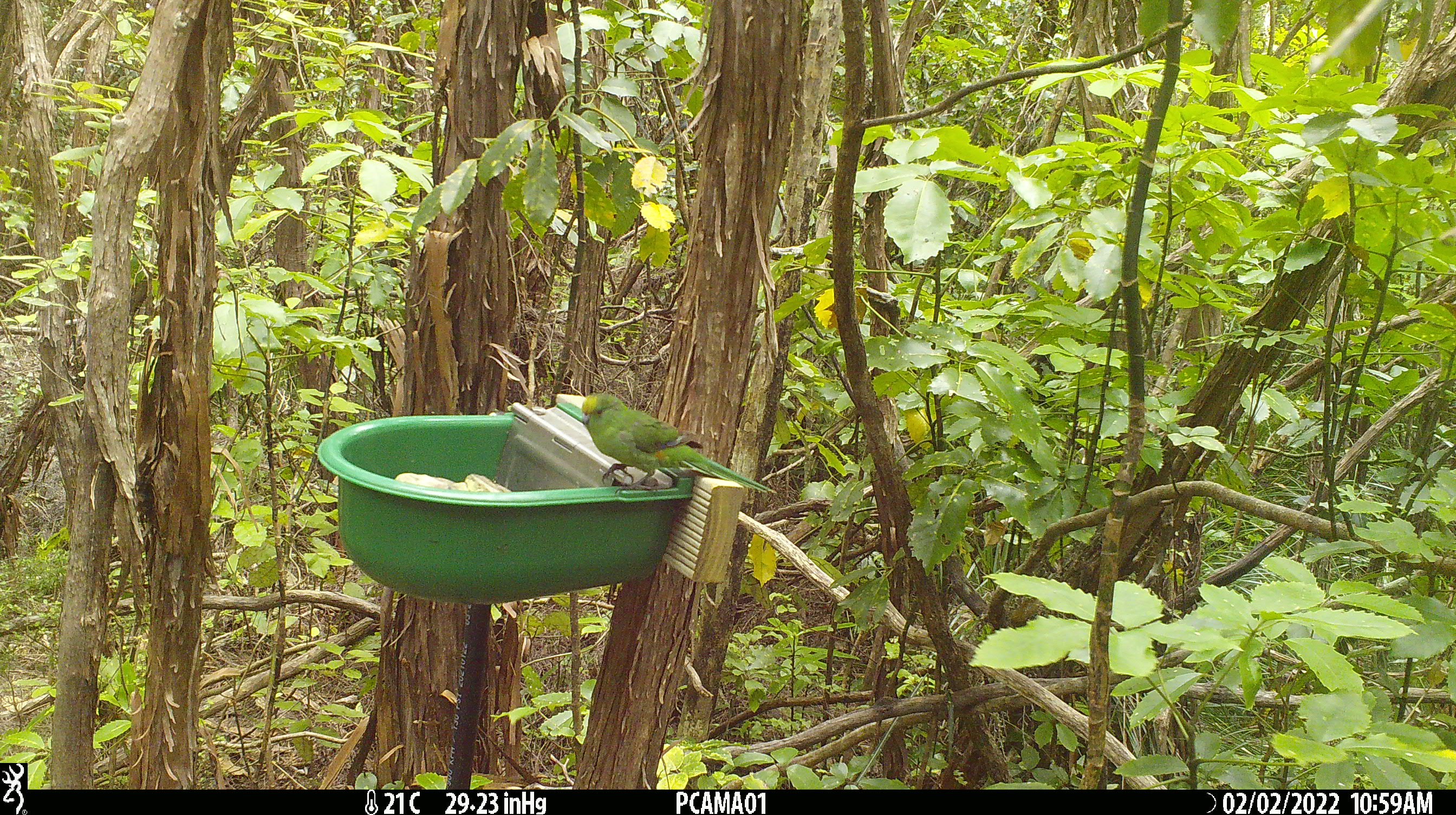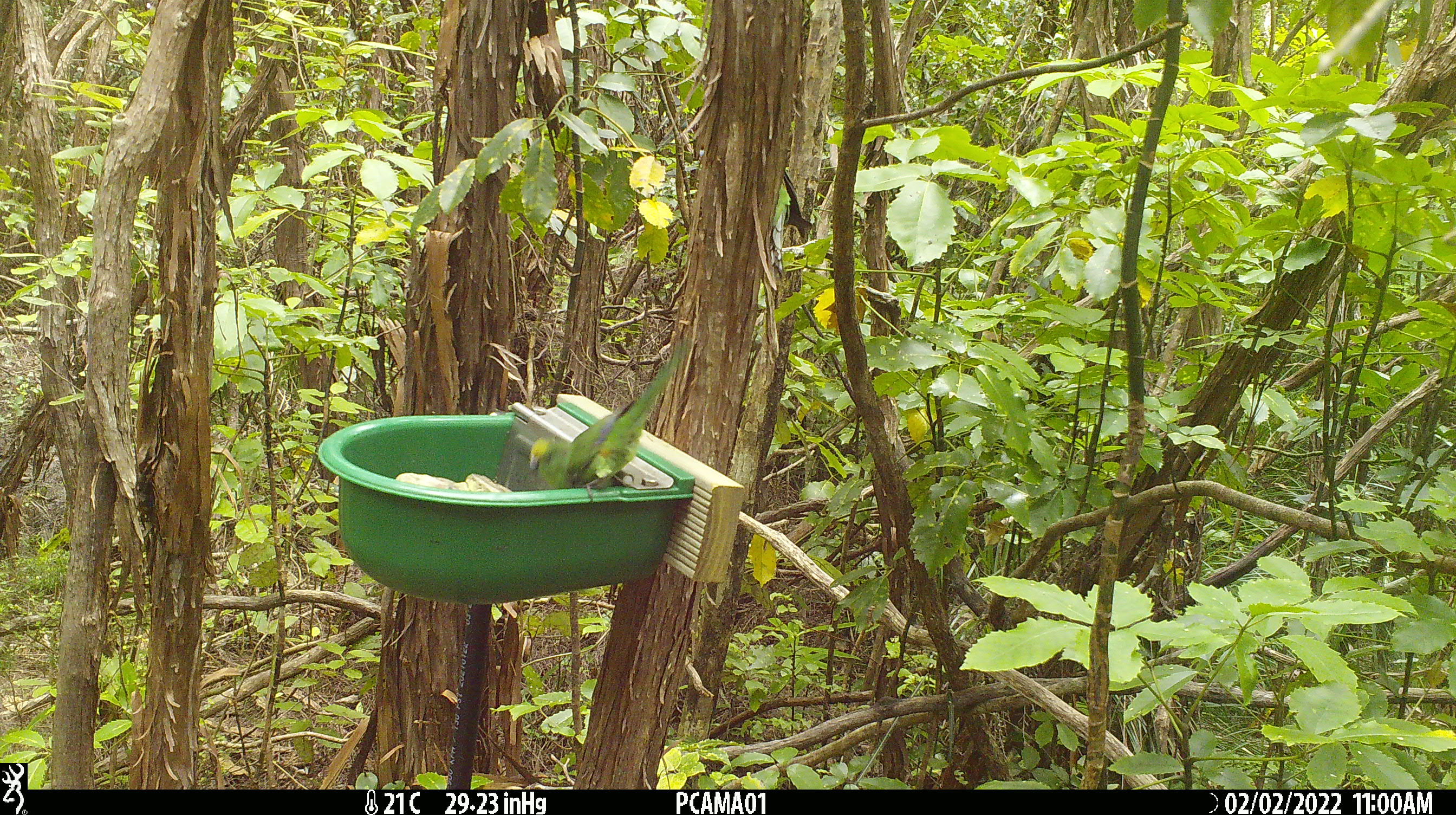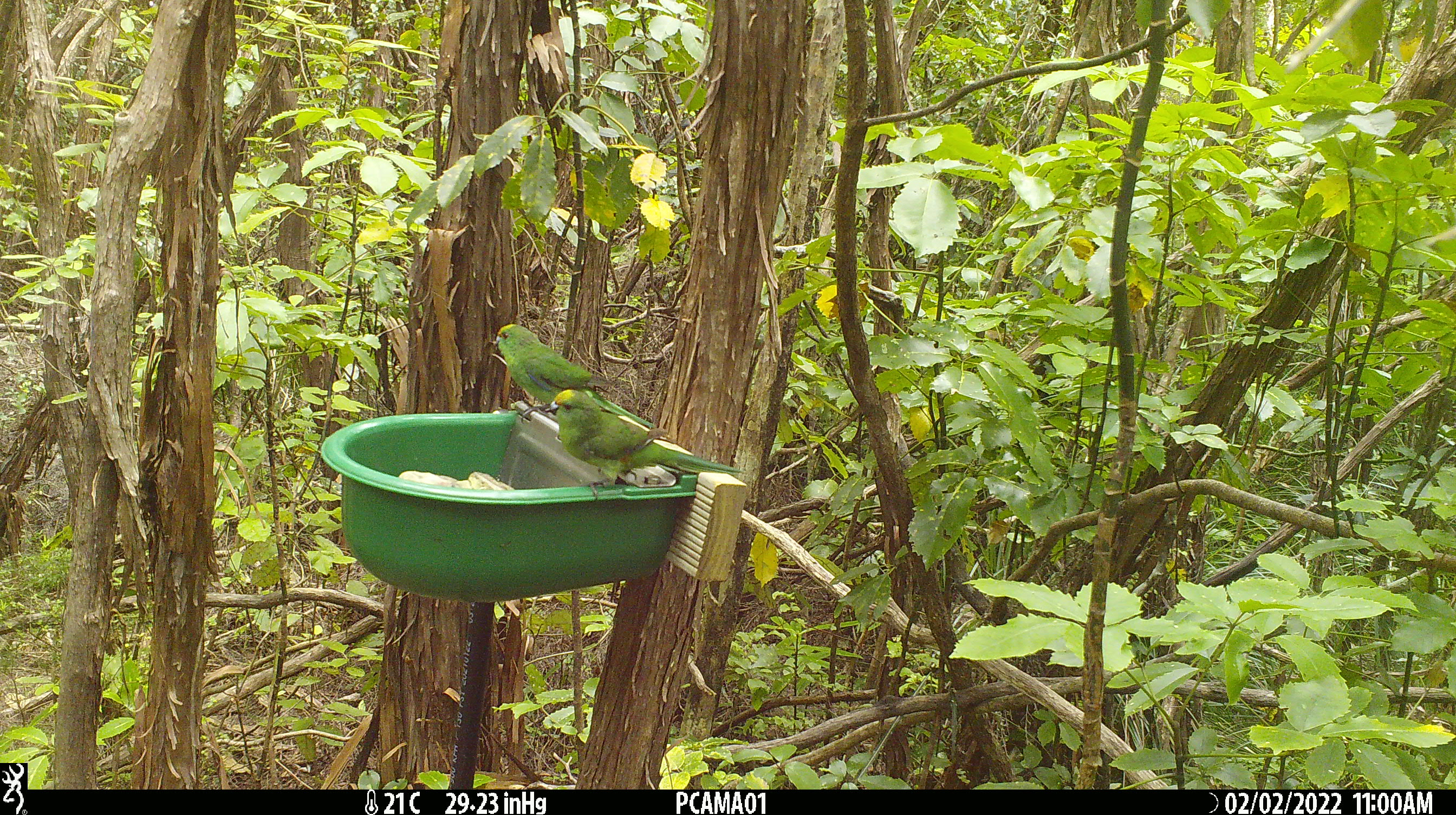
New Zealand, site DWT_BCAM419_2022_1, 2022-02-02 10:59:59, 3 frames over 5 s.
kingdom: Animalia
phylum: Chordata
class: Aves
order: Psittaciformes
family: Psittaculidae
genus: Cyanoramphus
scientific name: Cyanoramphus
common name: parakeet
Parakeet (Cyanoramphus).